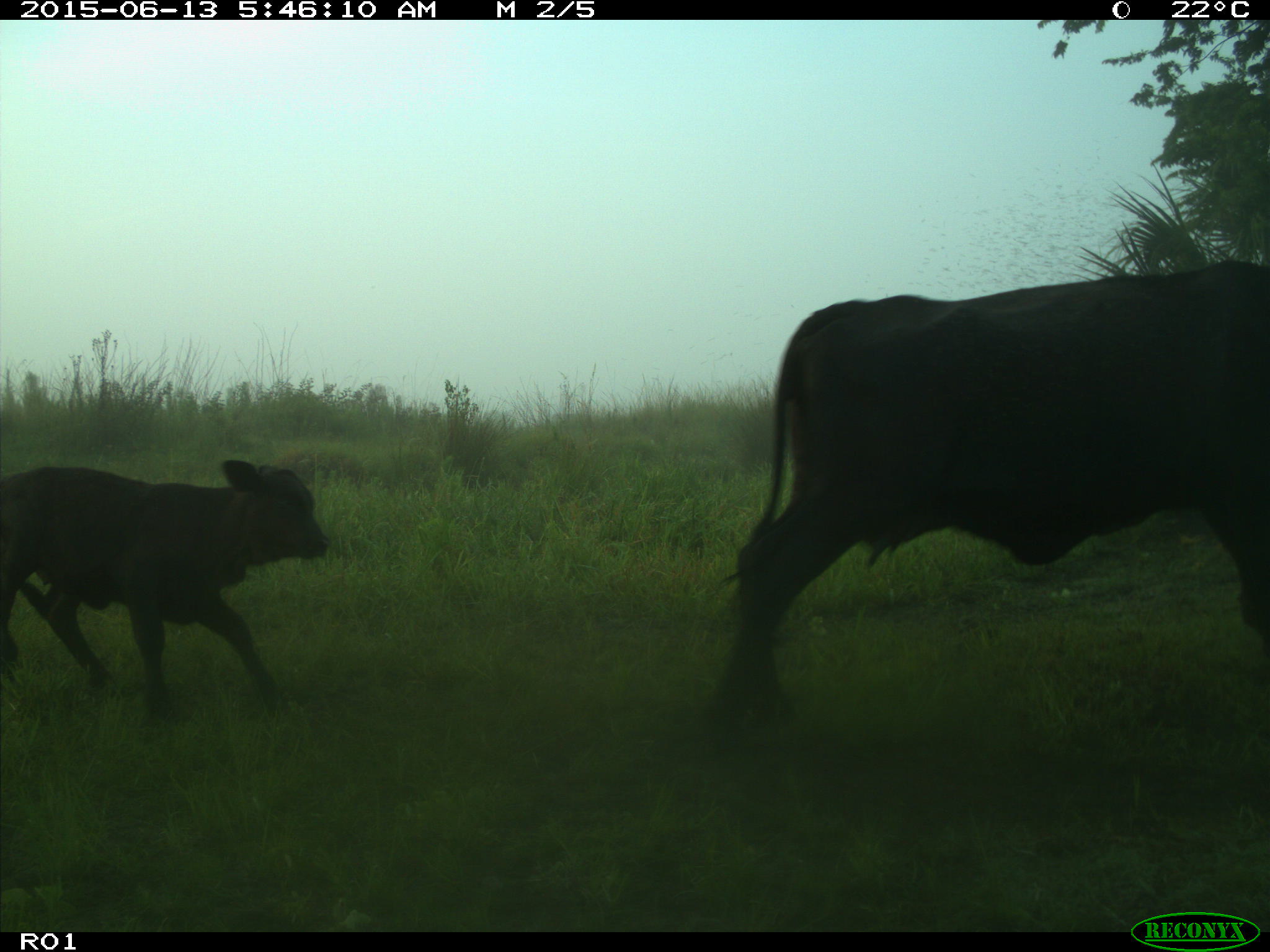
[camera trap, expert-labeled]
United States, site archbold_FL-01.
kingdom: Animalia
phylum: Chordata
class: Mammalia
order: Artiodactyla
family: Bovidae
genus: Bos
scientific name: Bos taurus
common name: domestic cow